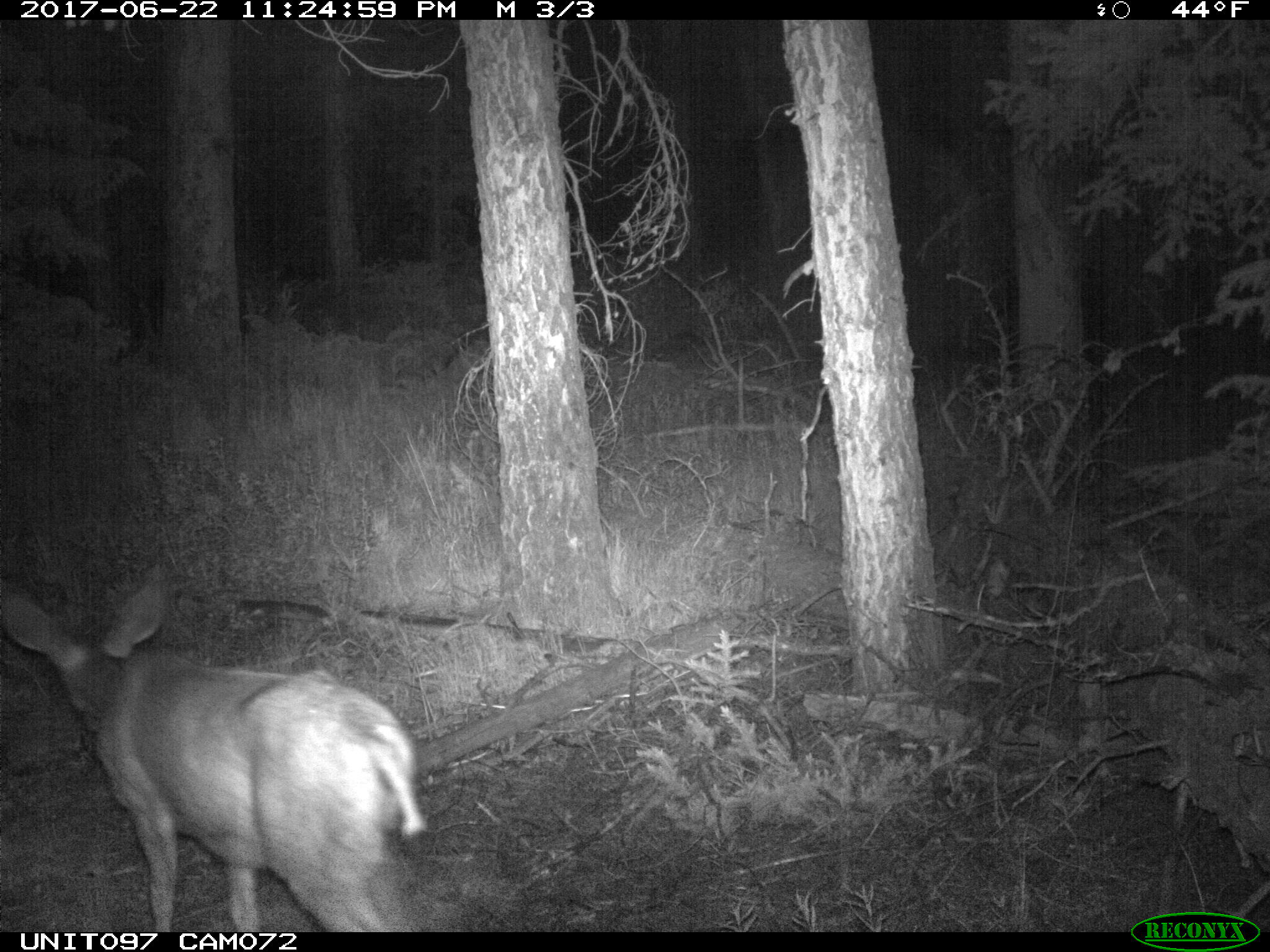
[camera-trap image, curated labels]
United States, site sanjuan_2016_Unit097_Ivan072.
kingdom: Animalia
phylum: Chordata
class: Mammalia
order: Artiodactyla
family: Cervidae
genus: Odocoileus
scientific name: Odocoileus hemionus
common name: mule deer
Odocoileus hemionus (mule deer).